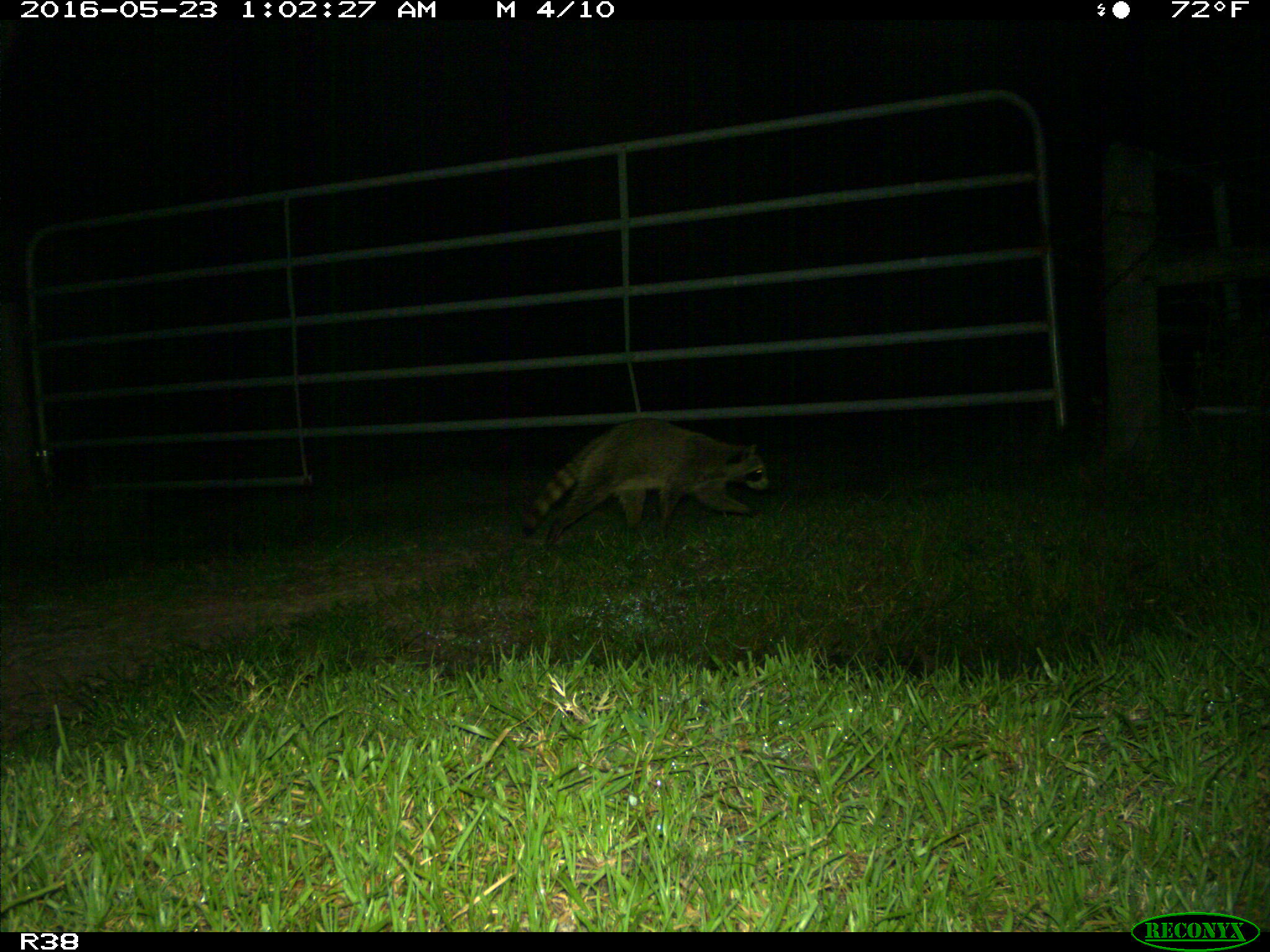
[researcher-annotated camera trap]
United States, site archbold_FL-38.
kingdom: Animalia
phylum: Chordata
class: Mammalia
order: Carnivora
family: Procyonidae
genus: Procyon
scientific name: Procyon lotor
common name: common raccoon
Procyon lotor (common raccoon).